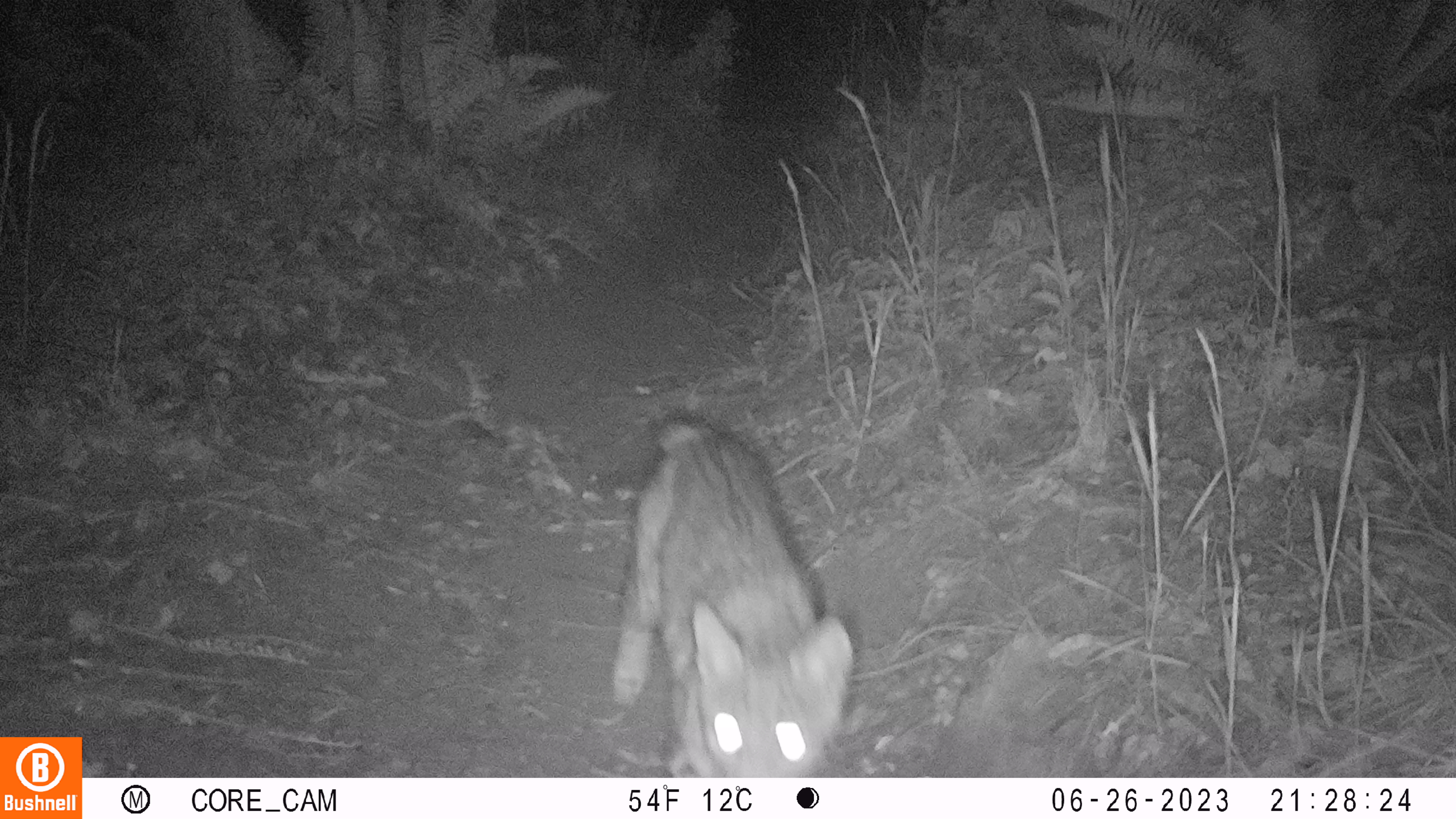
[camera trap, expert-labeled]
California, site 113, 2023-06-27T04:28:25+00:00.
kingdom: Animalia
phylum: Chordata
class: Mammalia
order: Carnivora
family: Felidae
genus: Lynx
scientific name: Lynx rufus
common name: bobcat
Bobcat (Lynx rufus).